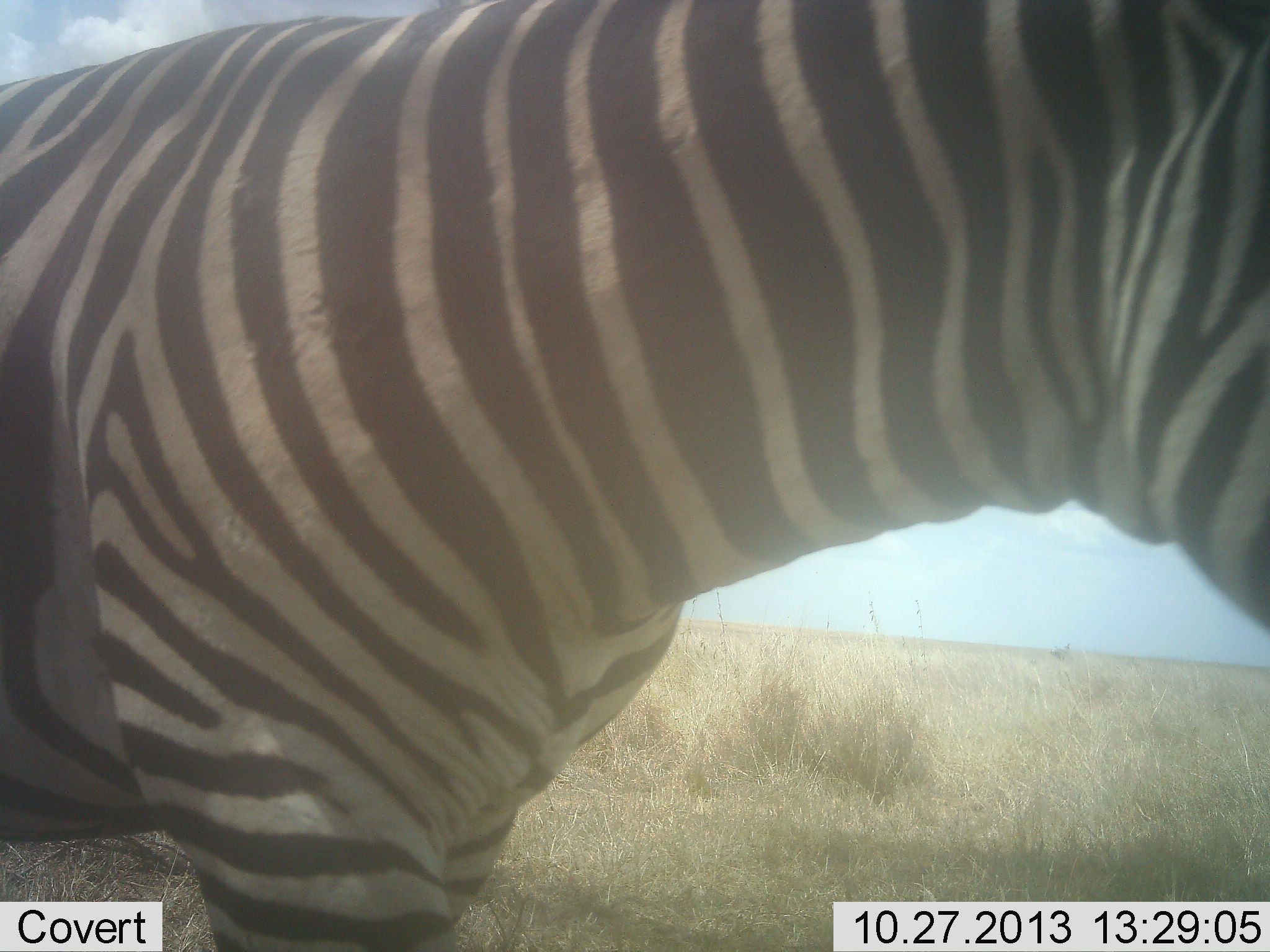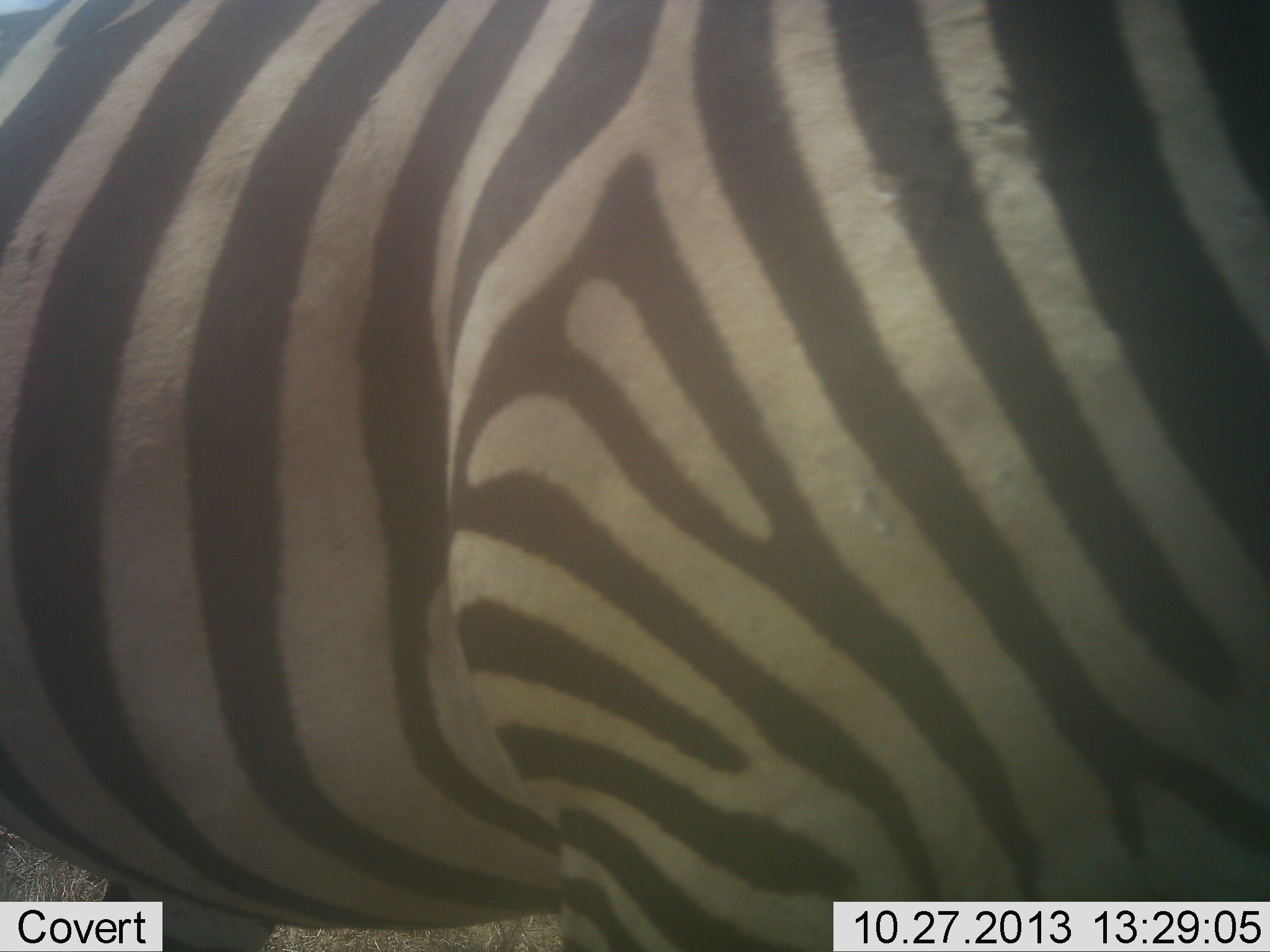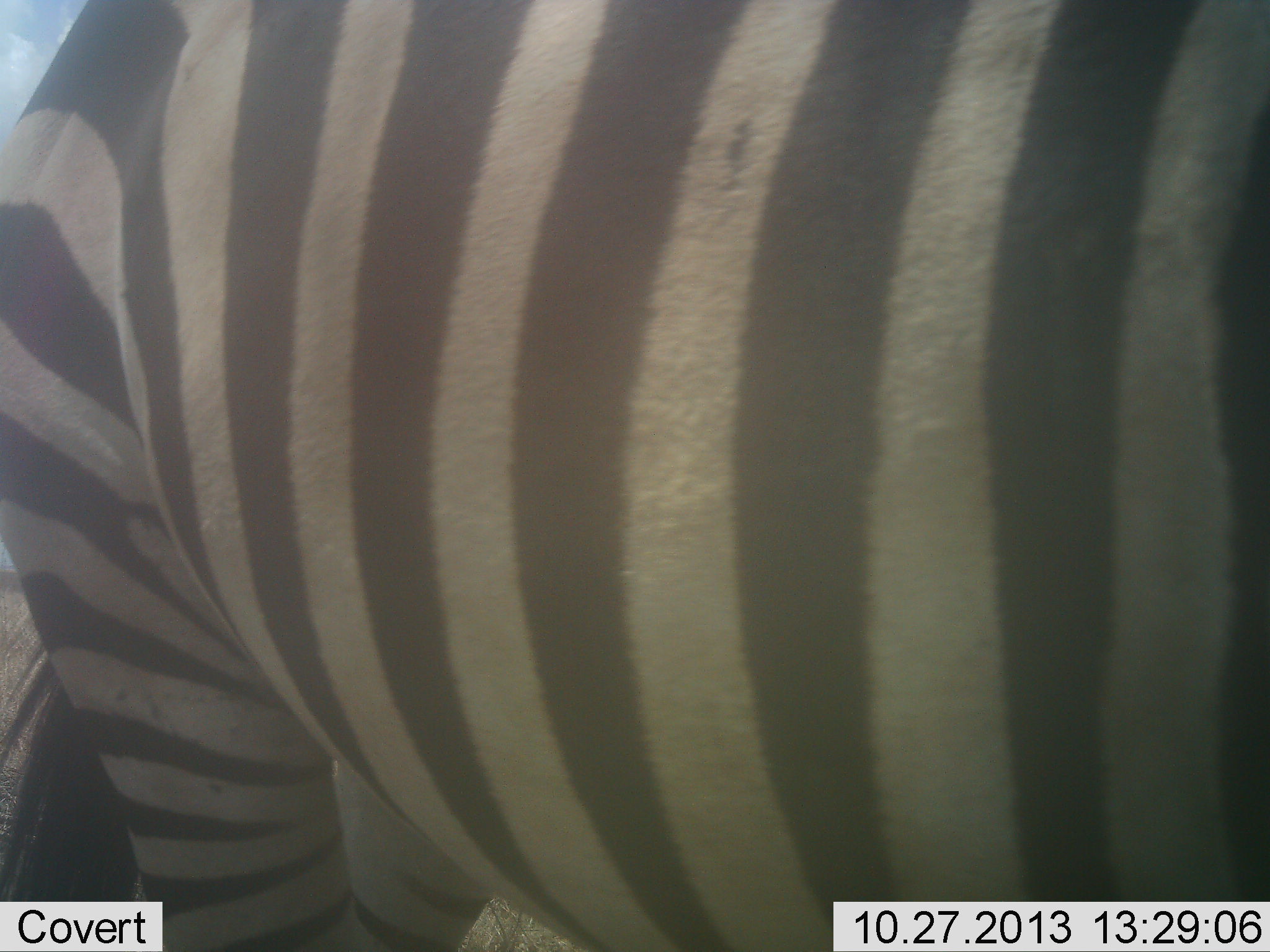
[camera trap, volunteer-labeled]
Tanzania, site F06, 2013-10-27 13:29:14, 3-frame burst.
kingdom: Animalia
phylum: Chordata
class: Mammalia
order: Perissodactyla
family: Equidae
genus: Equus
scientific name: Equus quagga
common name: plains zebra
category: zebra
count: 1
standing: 35%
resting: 0%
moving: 65%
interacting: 3%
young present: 0%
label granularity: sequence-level